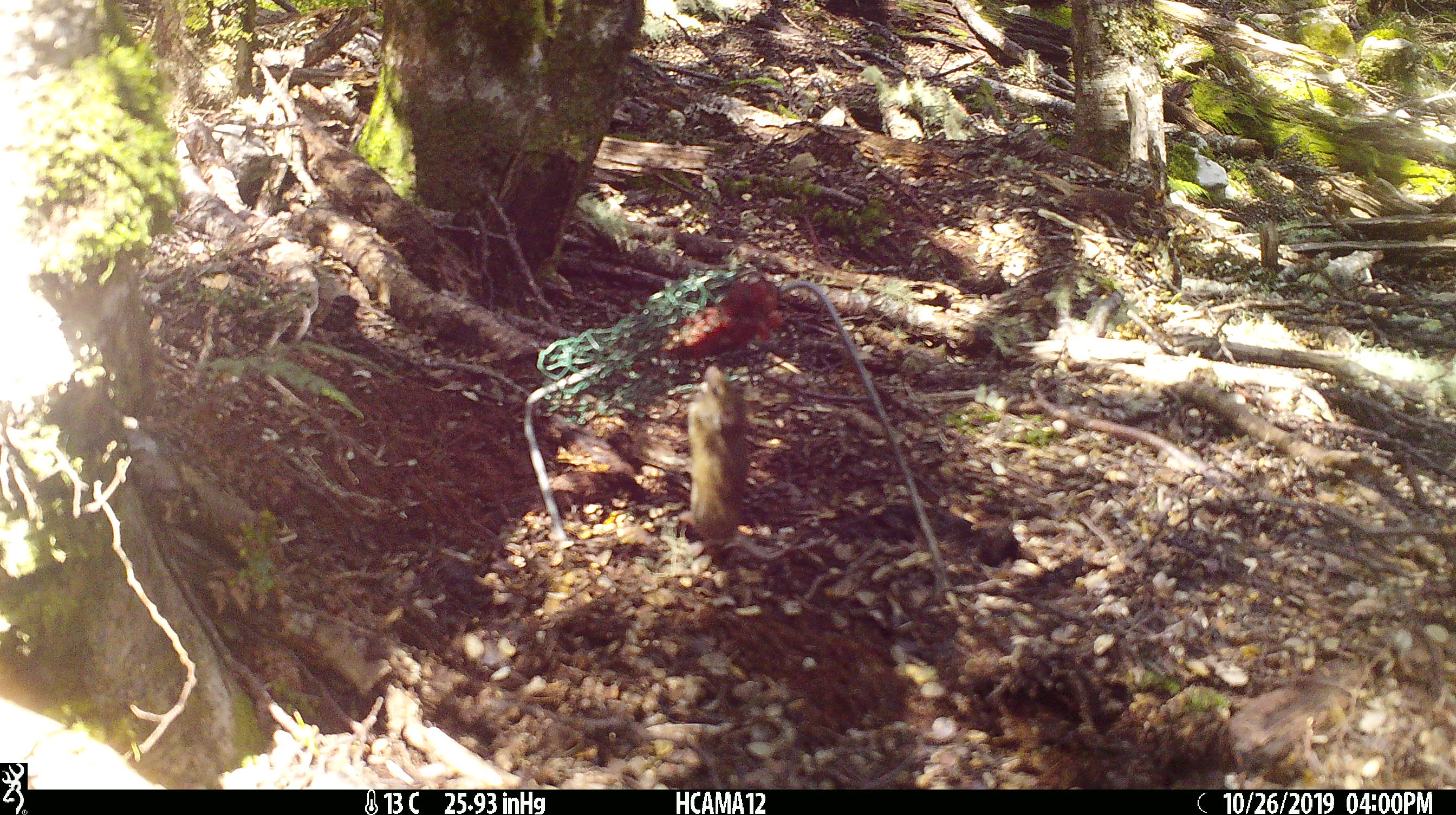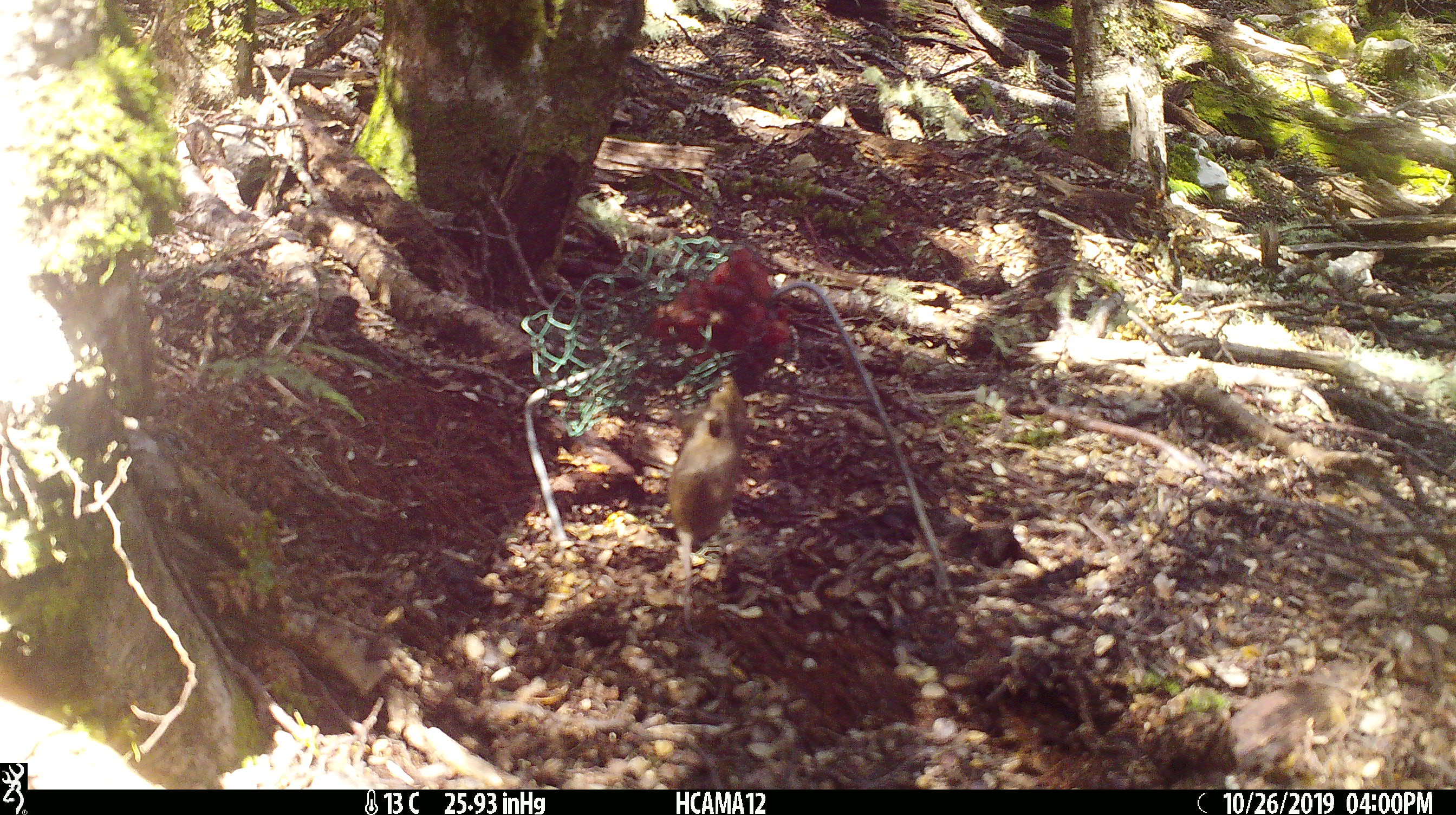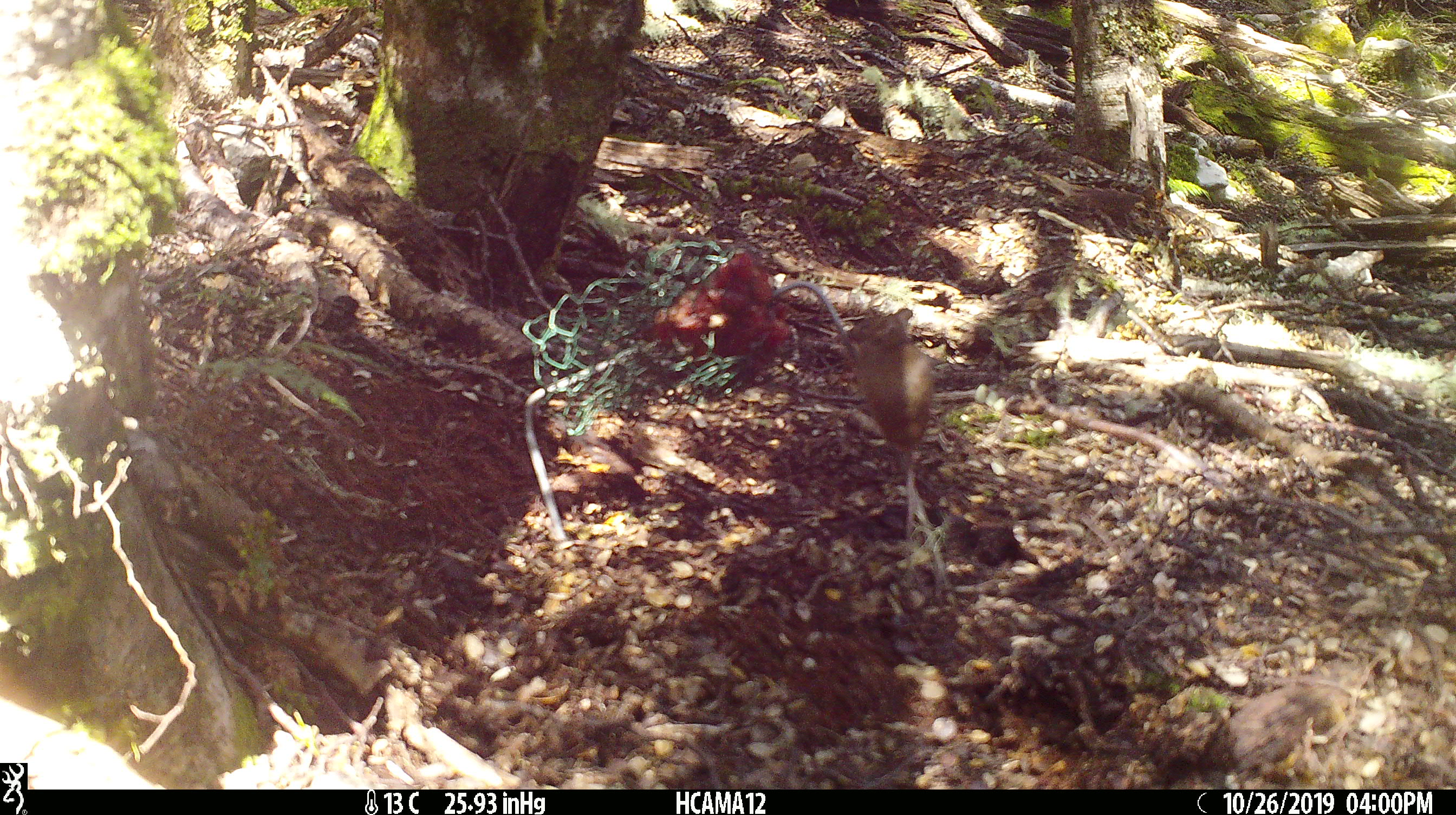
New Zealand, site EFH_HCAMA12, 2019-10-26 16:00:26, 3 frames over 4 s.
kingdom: Animalia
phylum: Chordata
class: Mammalia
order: Rodentia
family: Muridae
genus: Mus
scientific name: Mus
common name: mouse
Mouse (Mus).